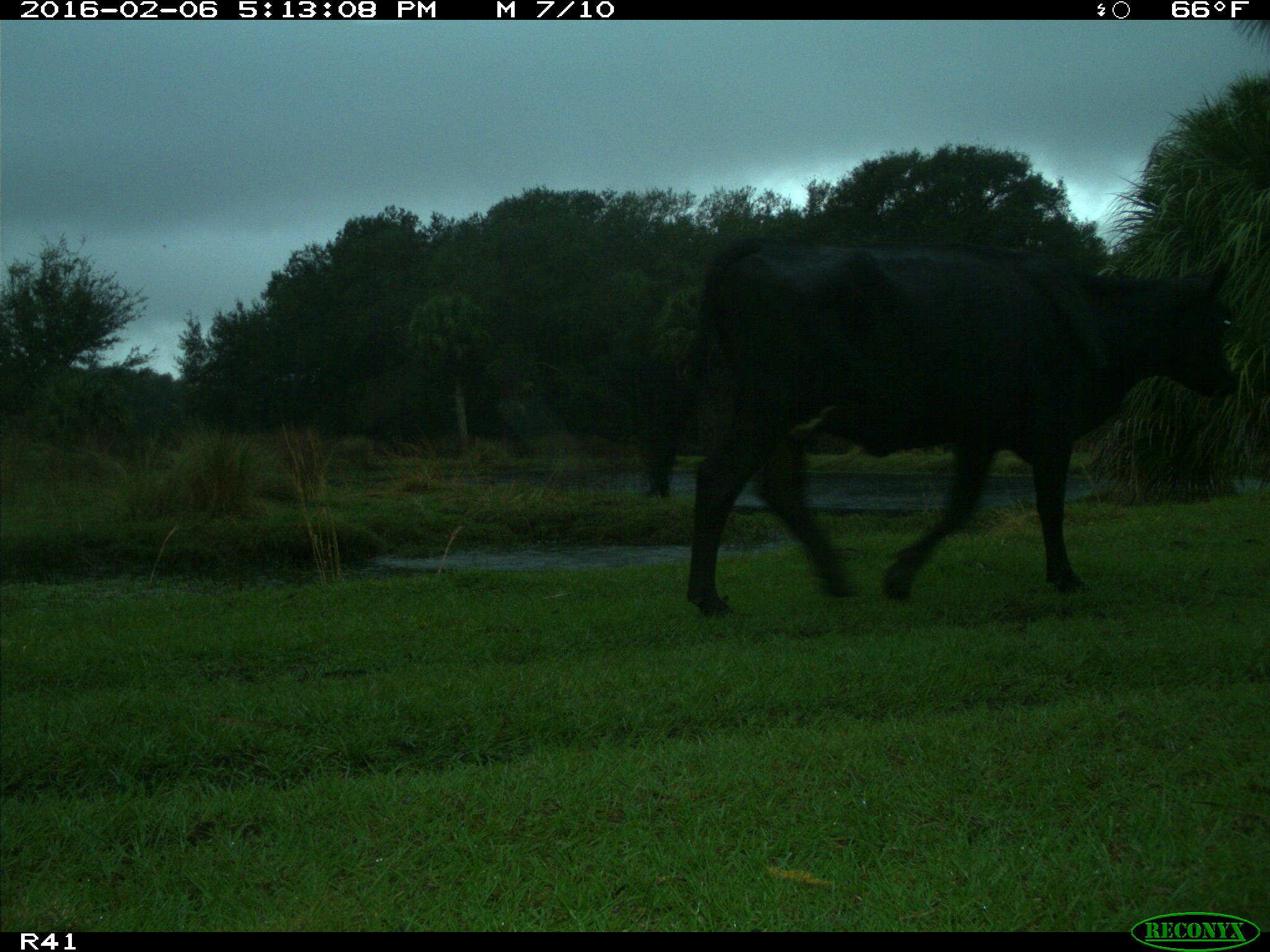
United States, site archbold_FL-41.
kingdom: Animalia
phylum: Chordata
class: Mammalia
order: Artiodactyla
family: Bovidae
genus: Bos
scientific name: Bos taurus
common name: domestic cow